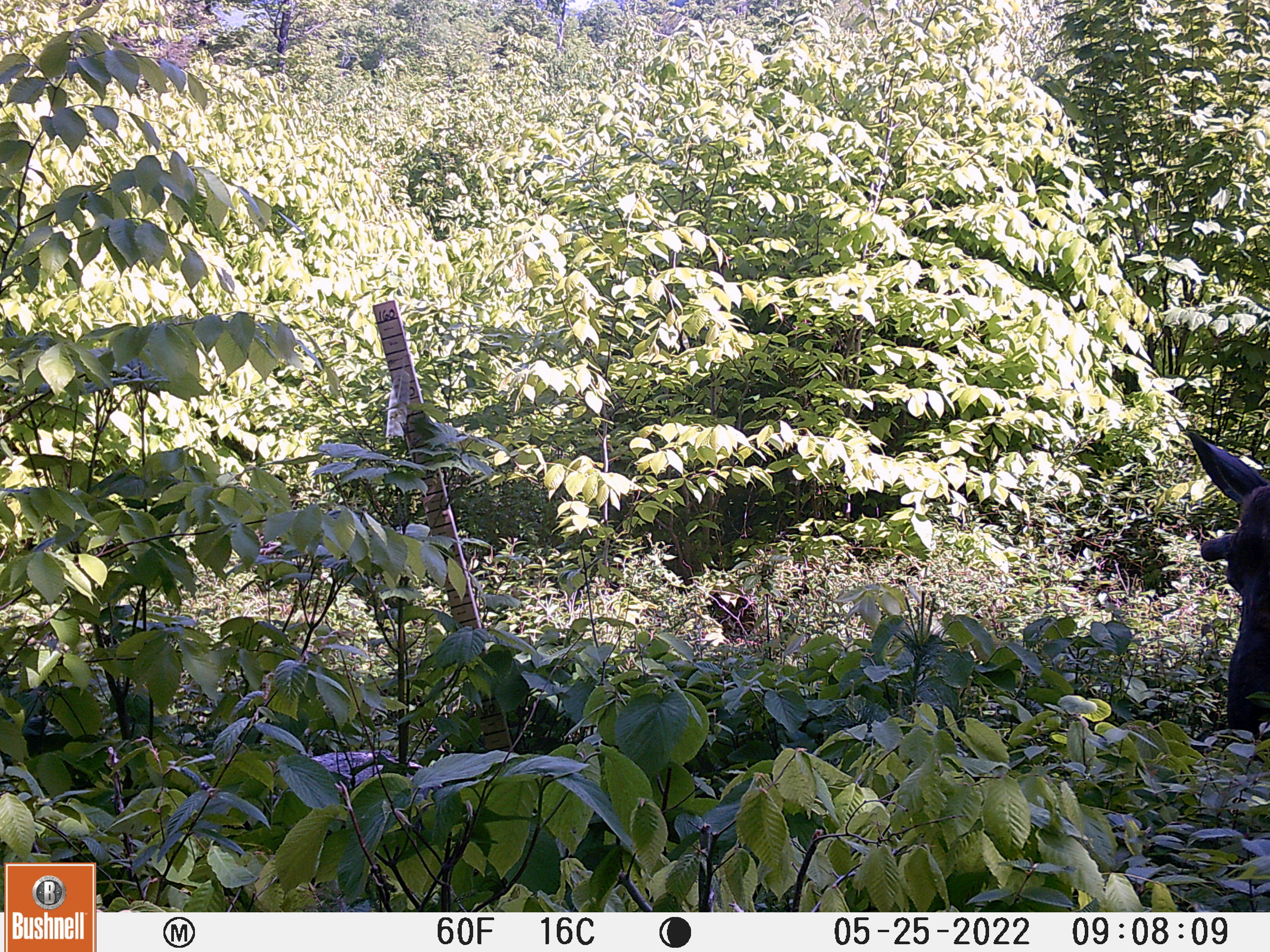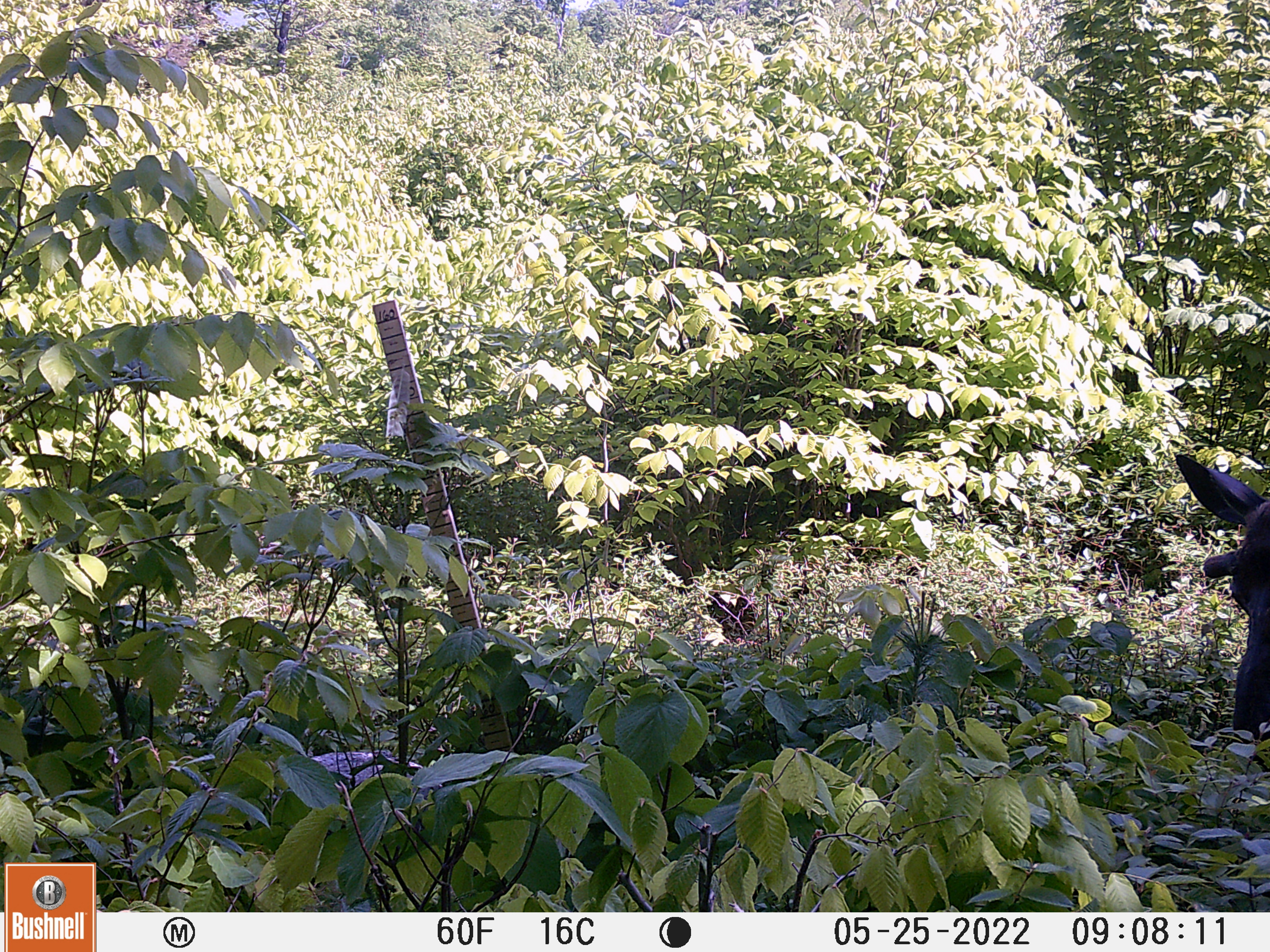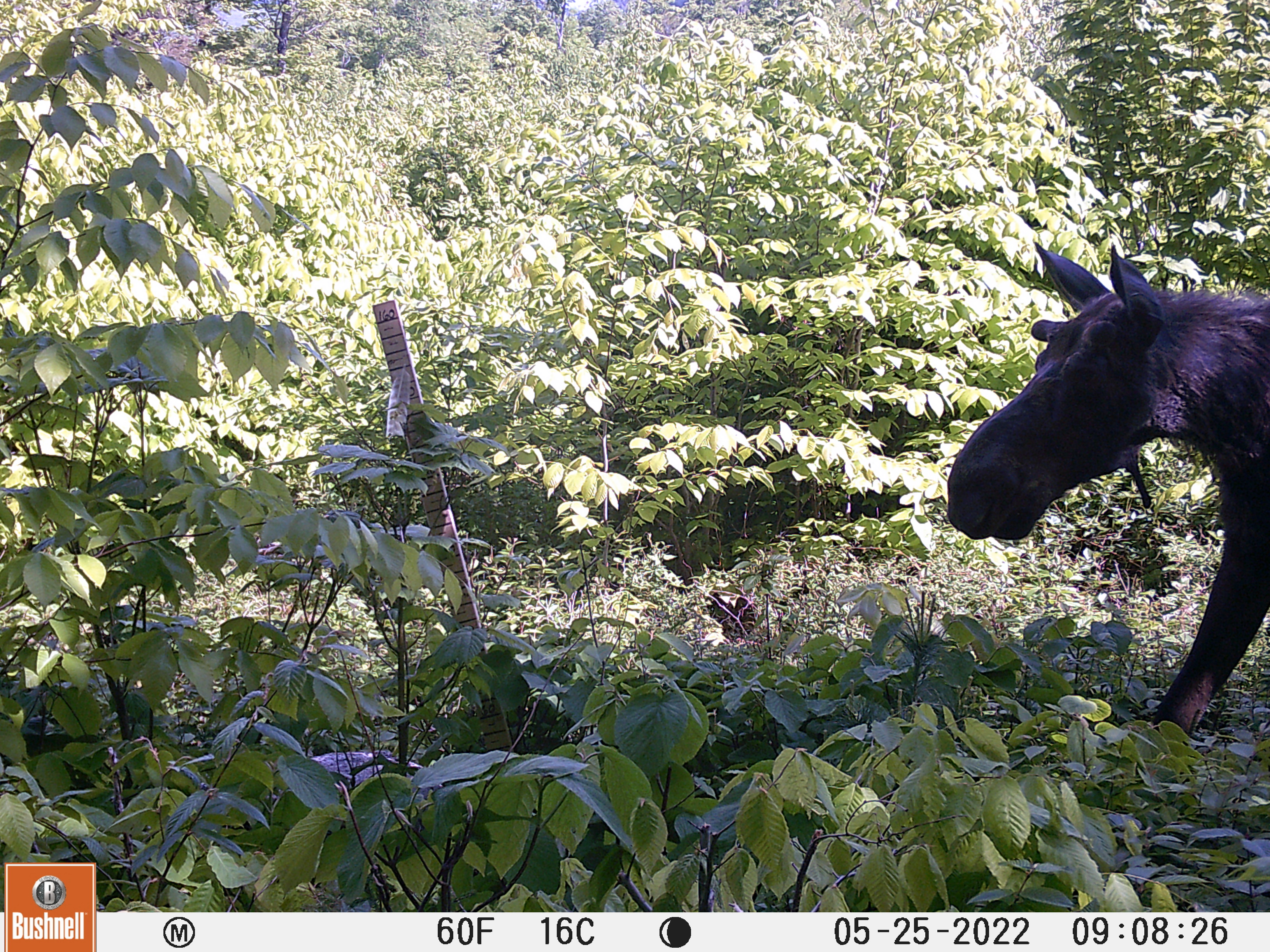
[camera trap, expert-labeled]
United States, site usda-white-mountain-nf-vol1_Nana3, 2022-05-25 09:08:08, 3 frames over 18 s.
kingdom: Animalia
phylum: Chordata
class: Mammalia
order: Artiodactyla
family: Cervidae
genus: Alces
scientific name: Alces alces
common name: moose